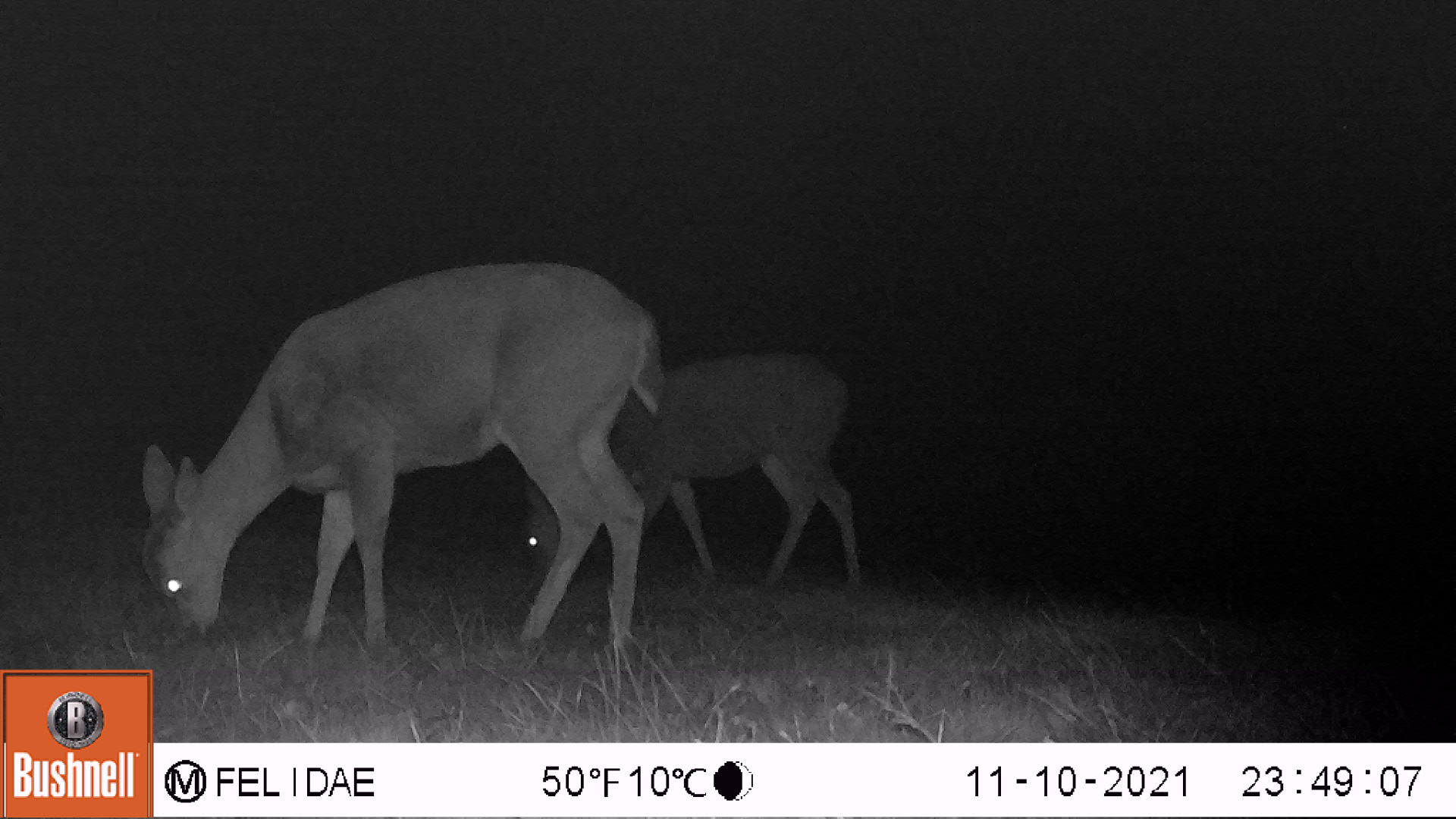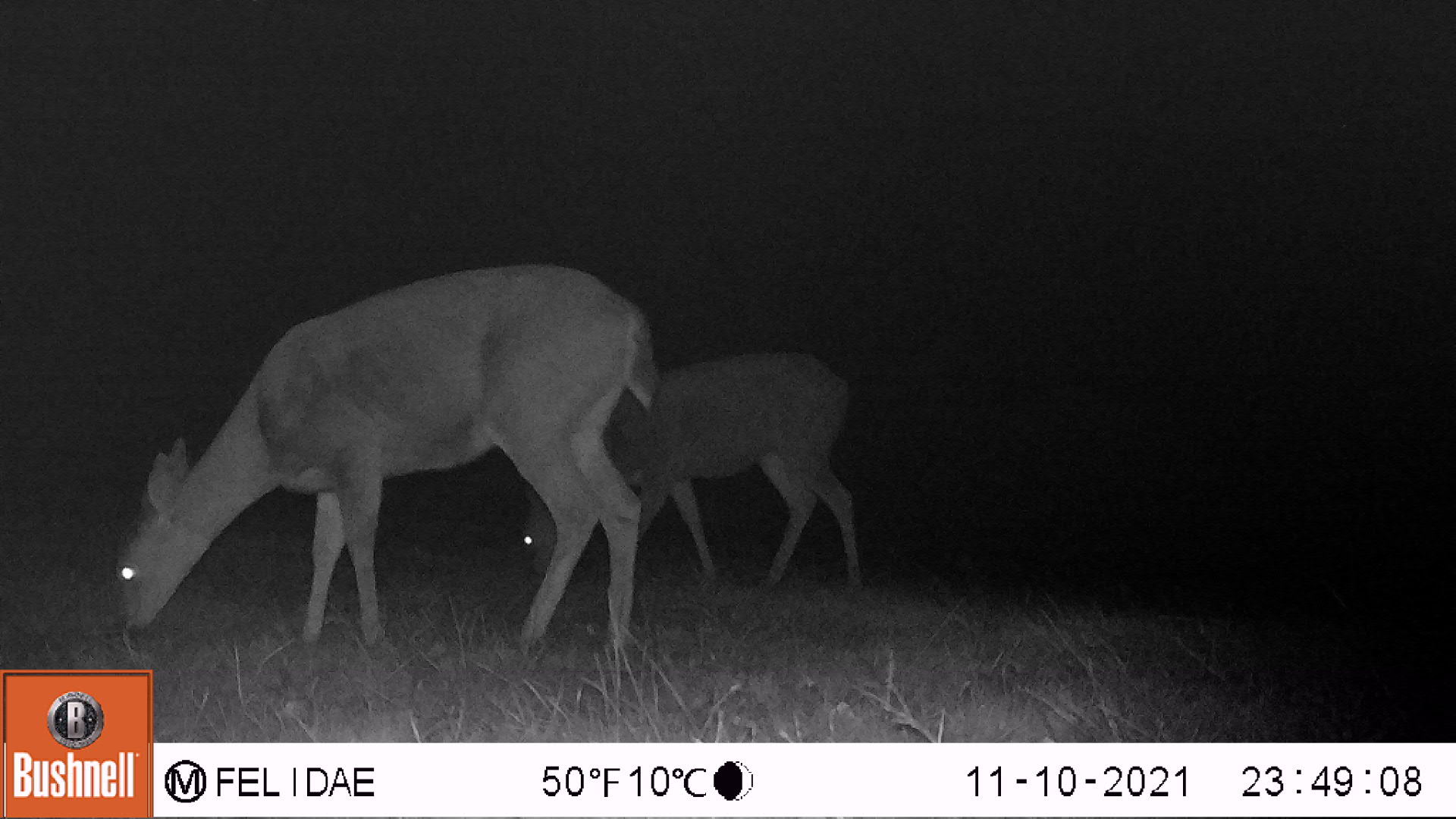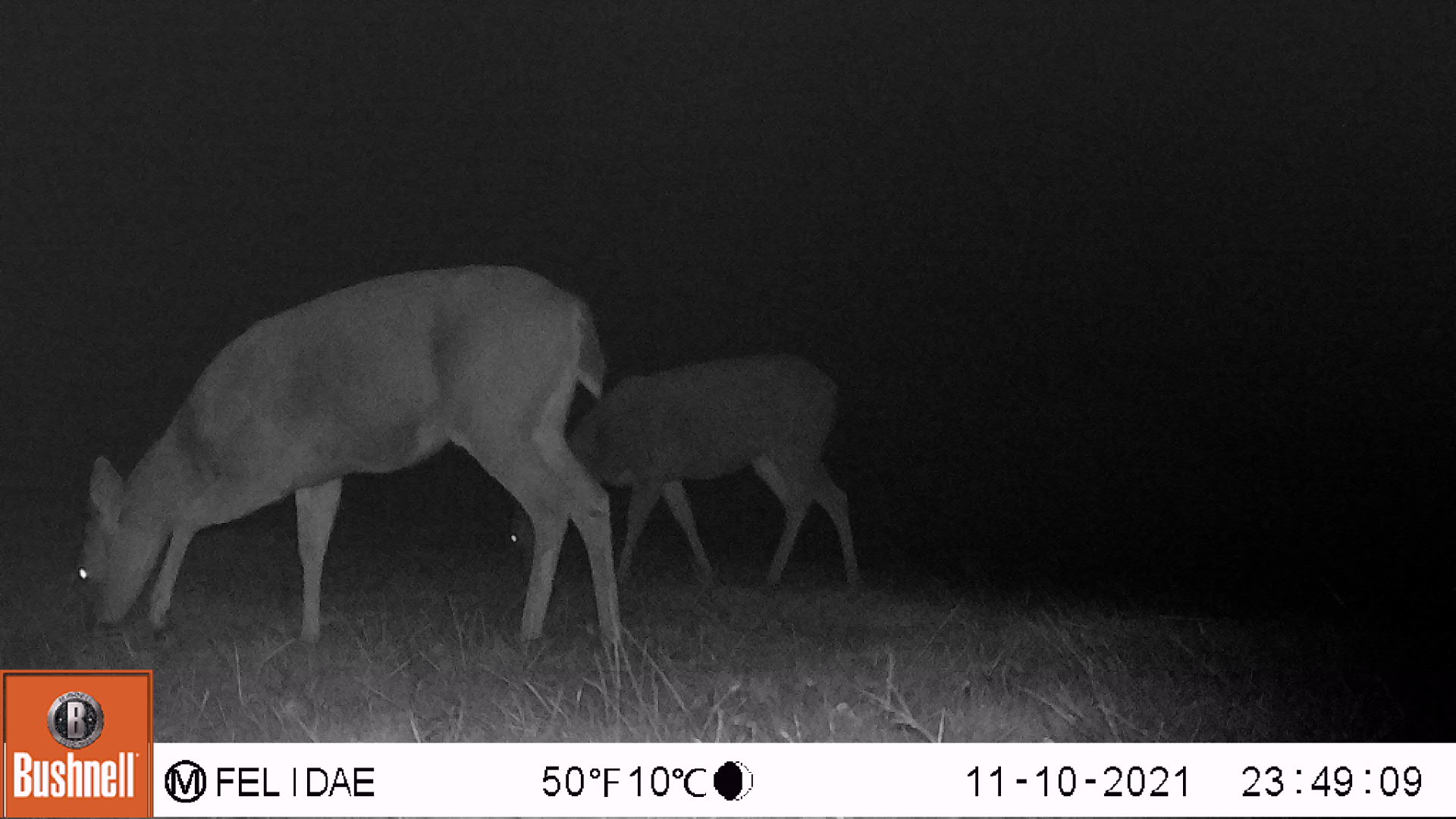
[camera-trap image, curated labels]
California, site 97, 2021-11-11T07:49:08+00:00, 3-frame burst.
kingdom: Animalia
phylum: Chordata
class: Mammalia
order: Artiodactyla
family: Cervidae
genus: Odocoileus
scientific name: Odocoileus hemionus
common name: mule deer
Mule deer (Odocoileus hemionus).